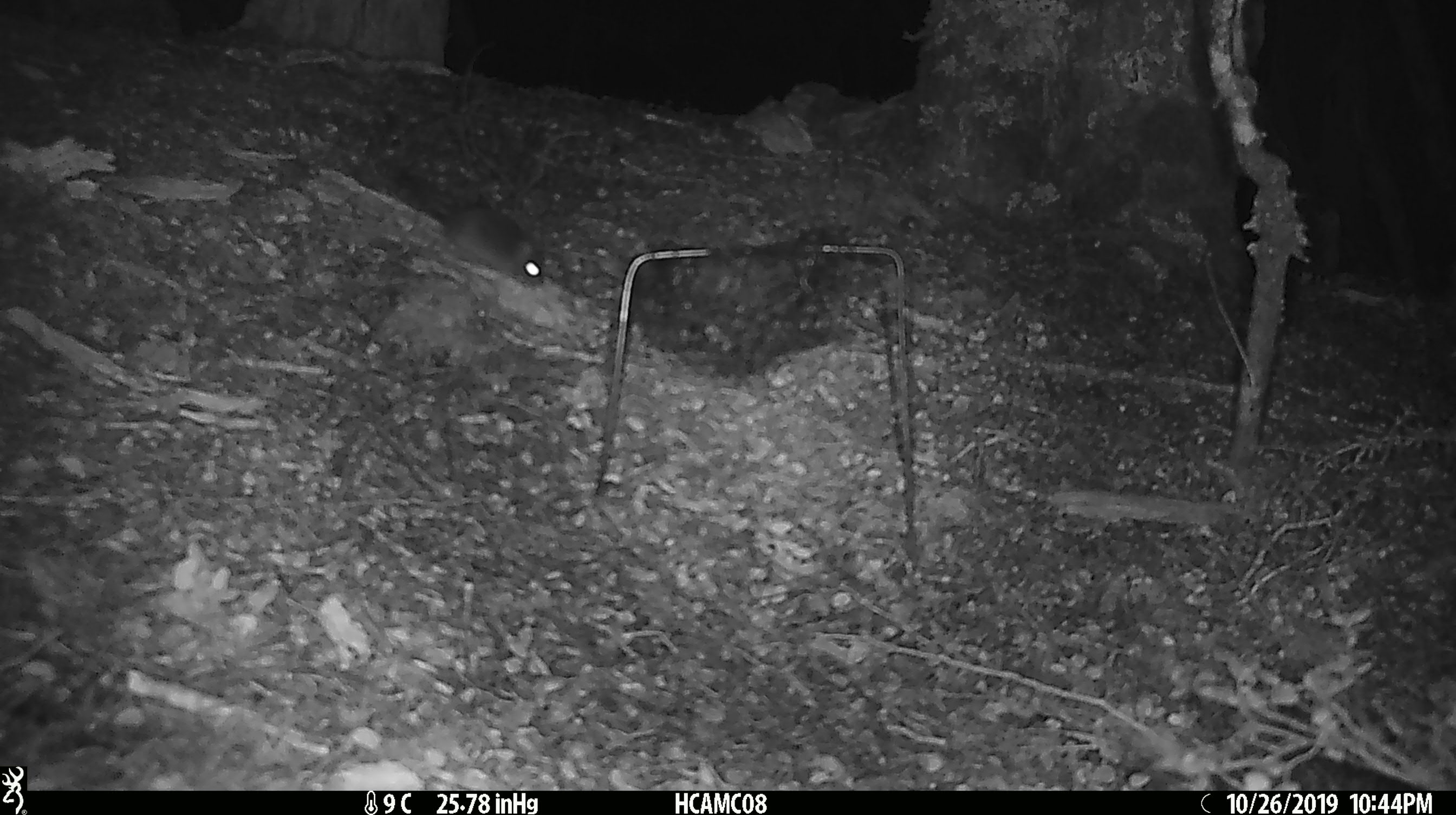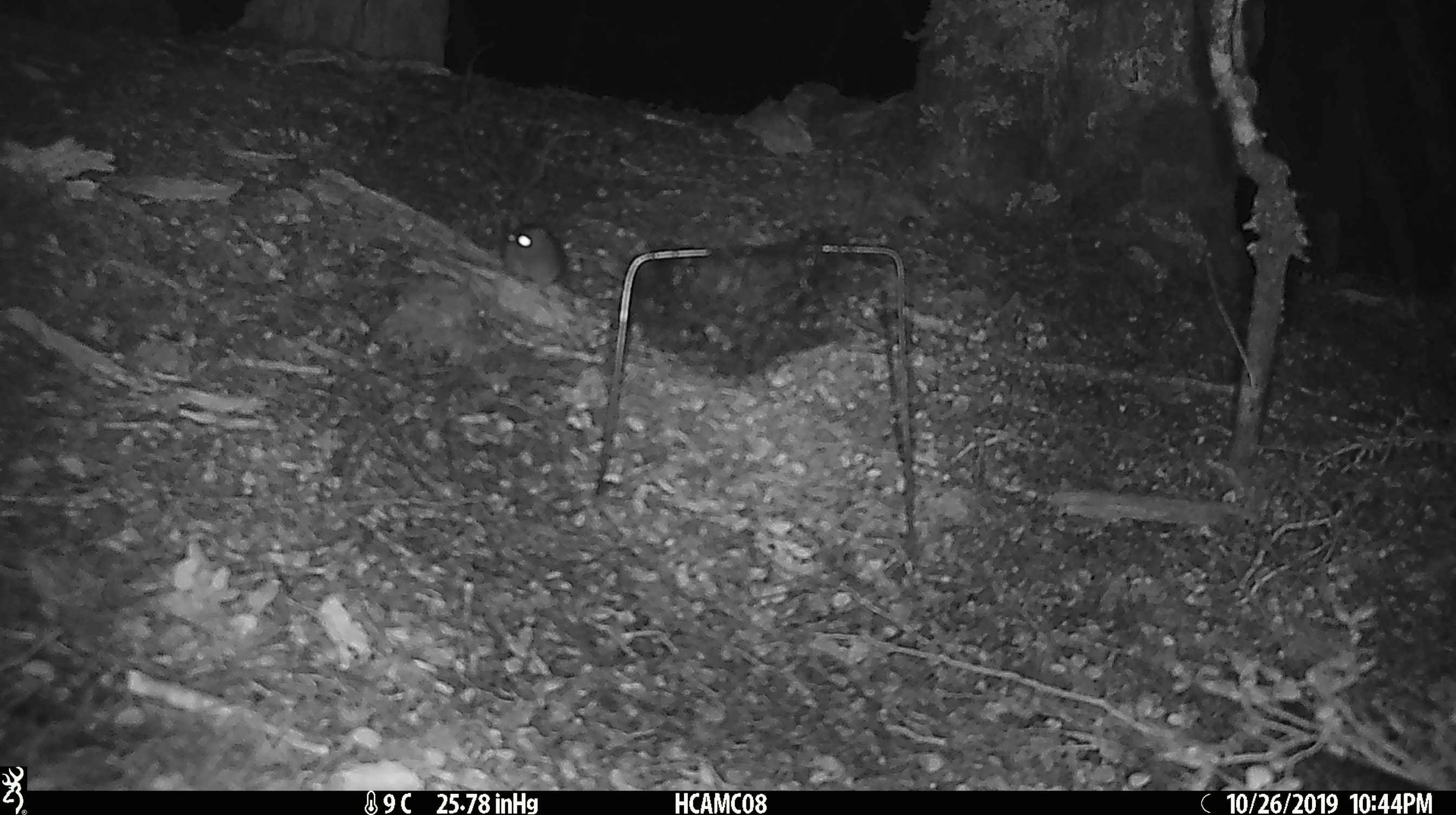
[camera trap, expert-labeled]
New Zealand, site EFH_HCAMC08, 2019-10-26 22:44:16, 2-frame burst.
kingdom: Animalia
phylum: Chordata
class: Mammalia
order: Rodentia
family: Muridae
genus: Mus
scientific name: Mus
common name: mouse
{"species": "mouse (Mus)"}